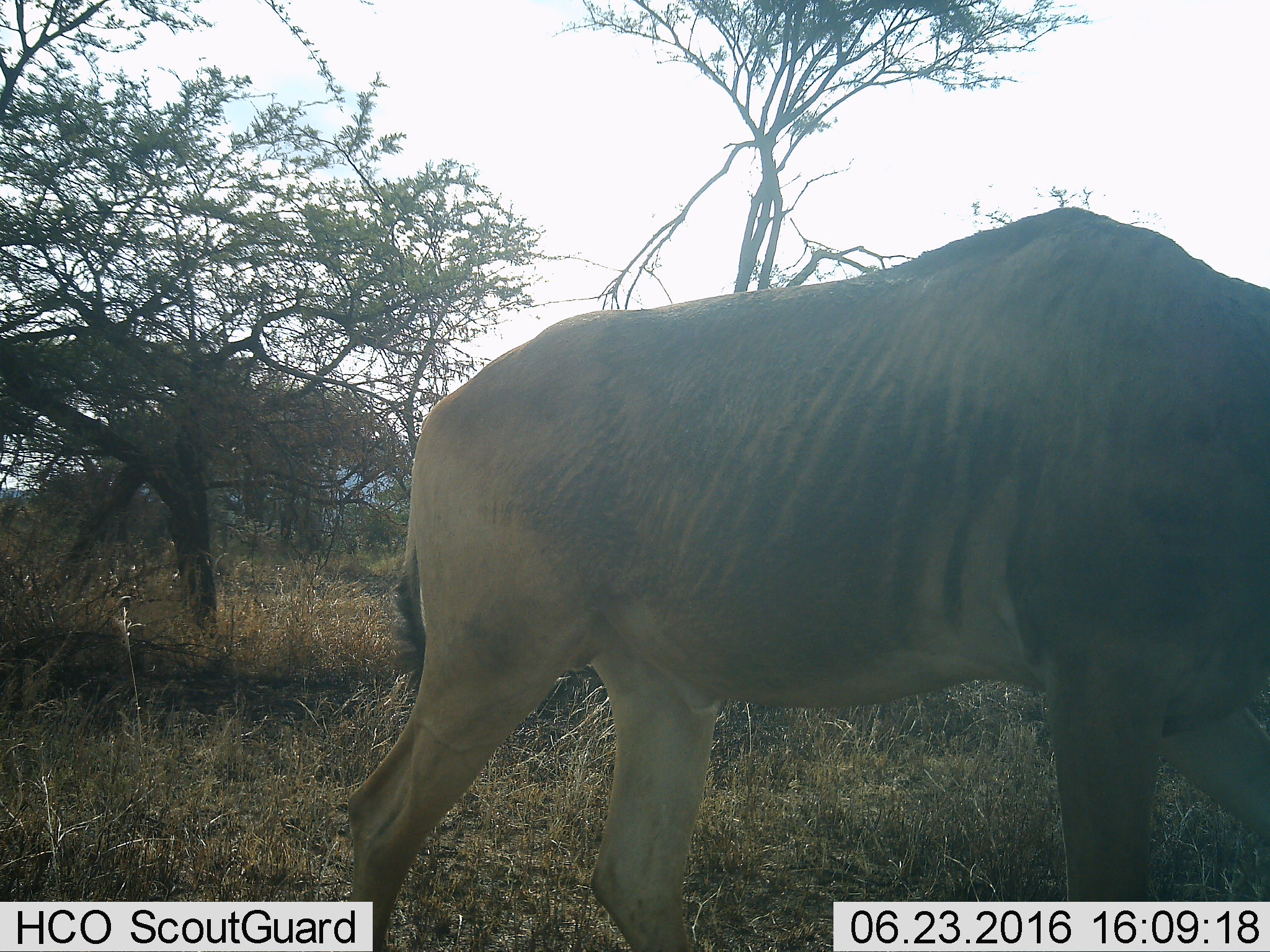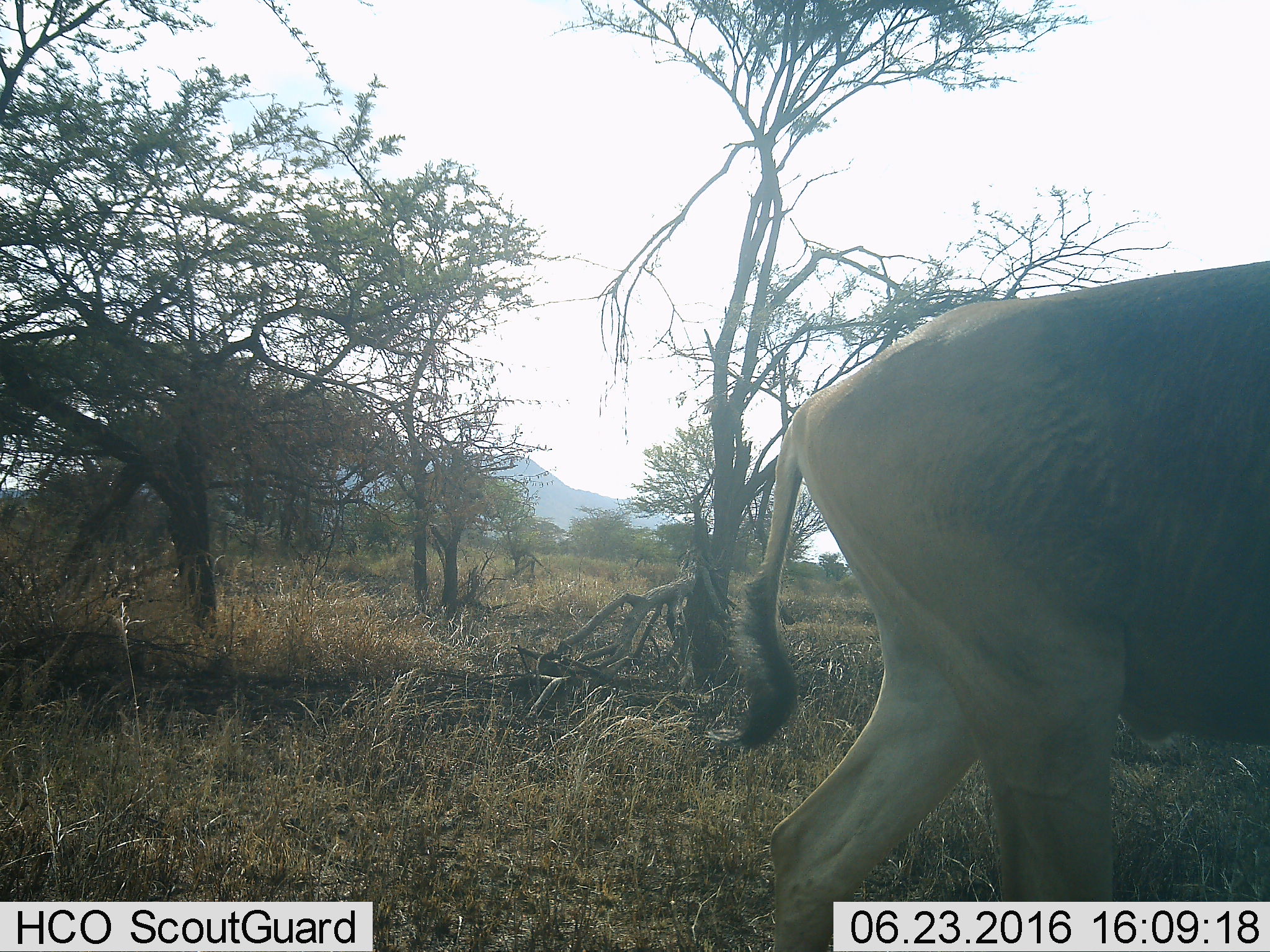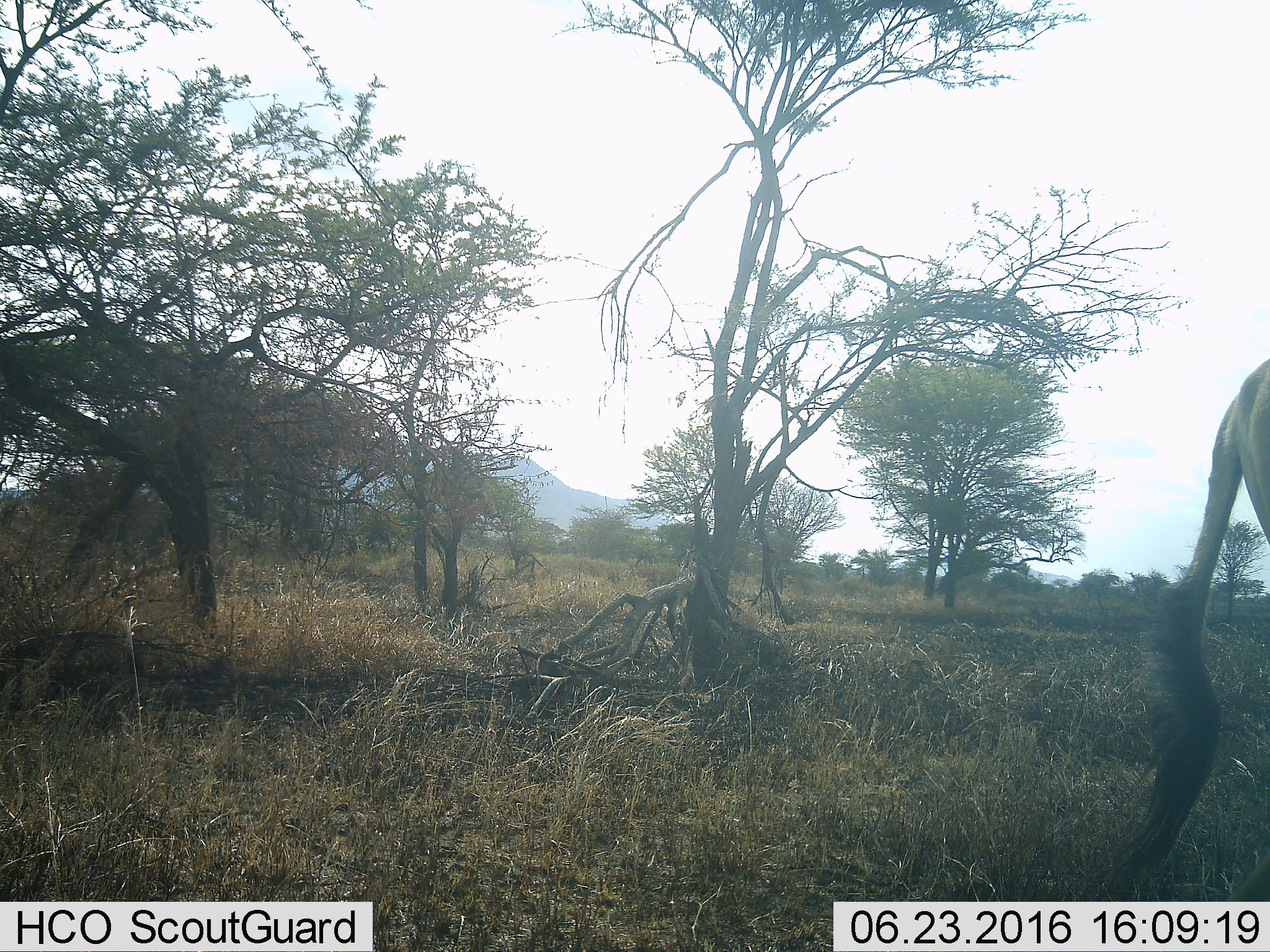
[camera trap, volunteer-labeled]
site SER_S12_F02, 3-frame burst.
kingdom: Animalia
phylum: Chordata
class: Mammalia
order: Artiodactyla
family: Bovidae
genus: Alcelaphus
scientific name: Alcelaphus buselaphus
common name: hartebeest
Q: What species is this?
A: Hartebeest (Alcelaphus buselaphus).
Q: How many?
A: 1.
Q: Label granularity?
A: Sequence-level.